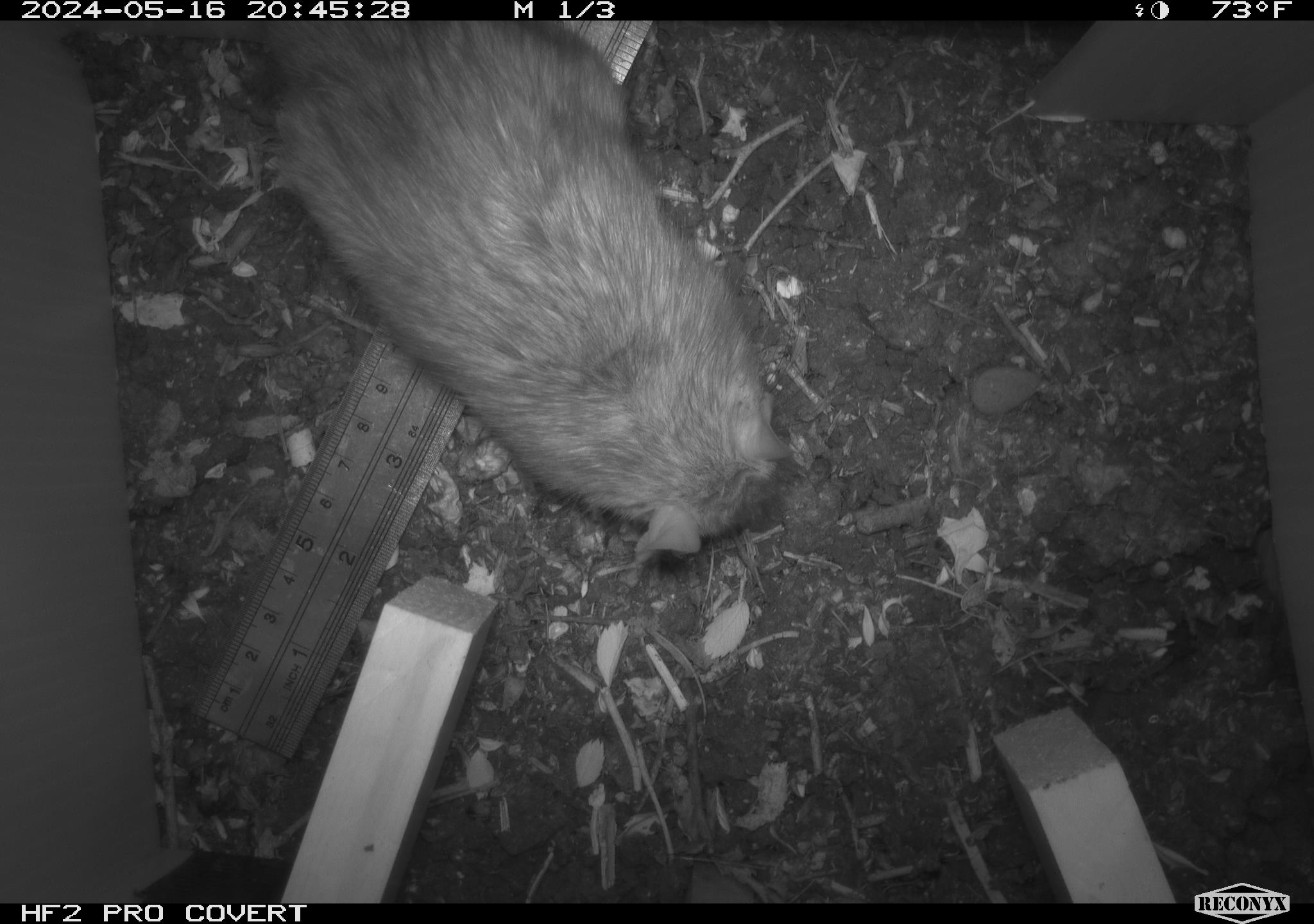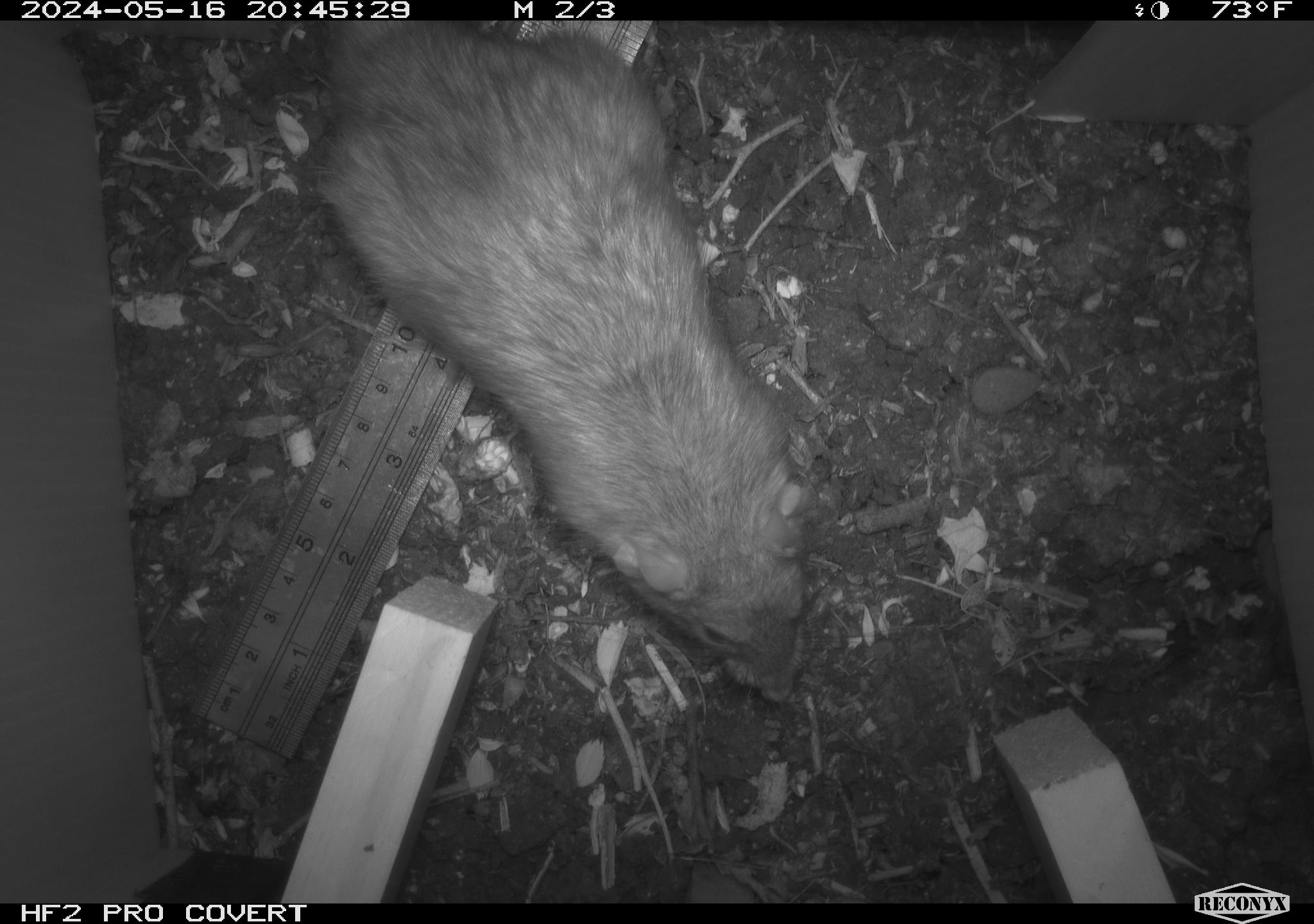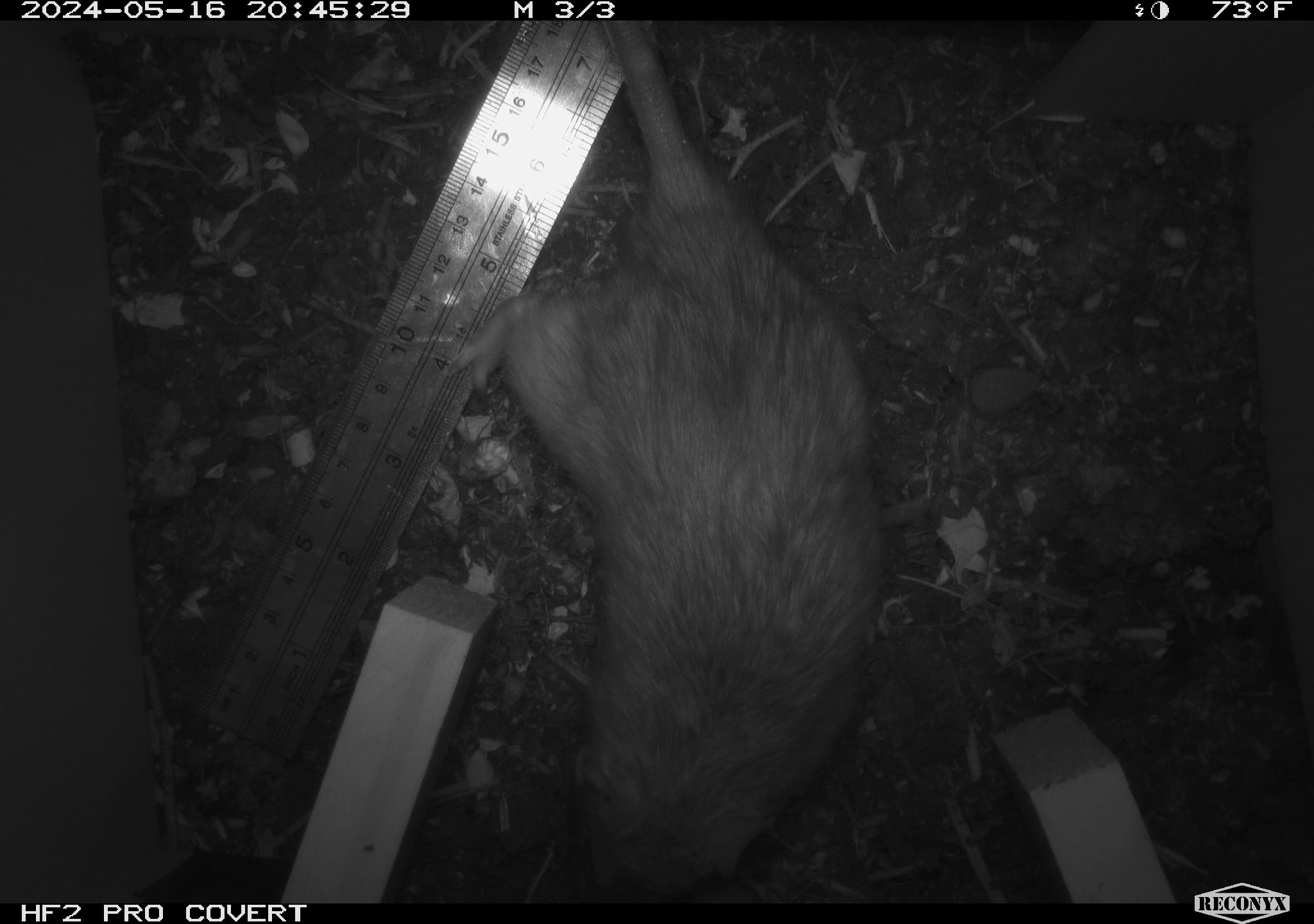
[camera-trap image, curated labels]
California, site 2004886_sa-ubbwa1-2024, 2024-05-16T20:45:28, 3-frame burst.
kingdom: Animalia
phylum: Chordata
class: Mammalia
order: Rodentia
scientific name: Rodentia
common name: woodrat or rat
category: woodrat or rat species